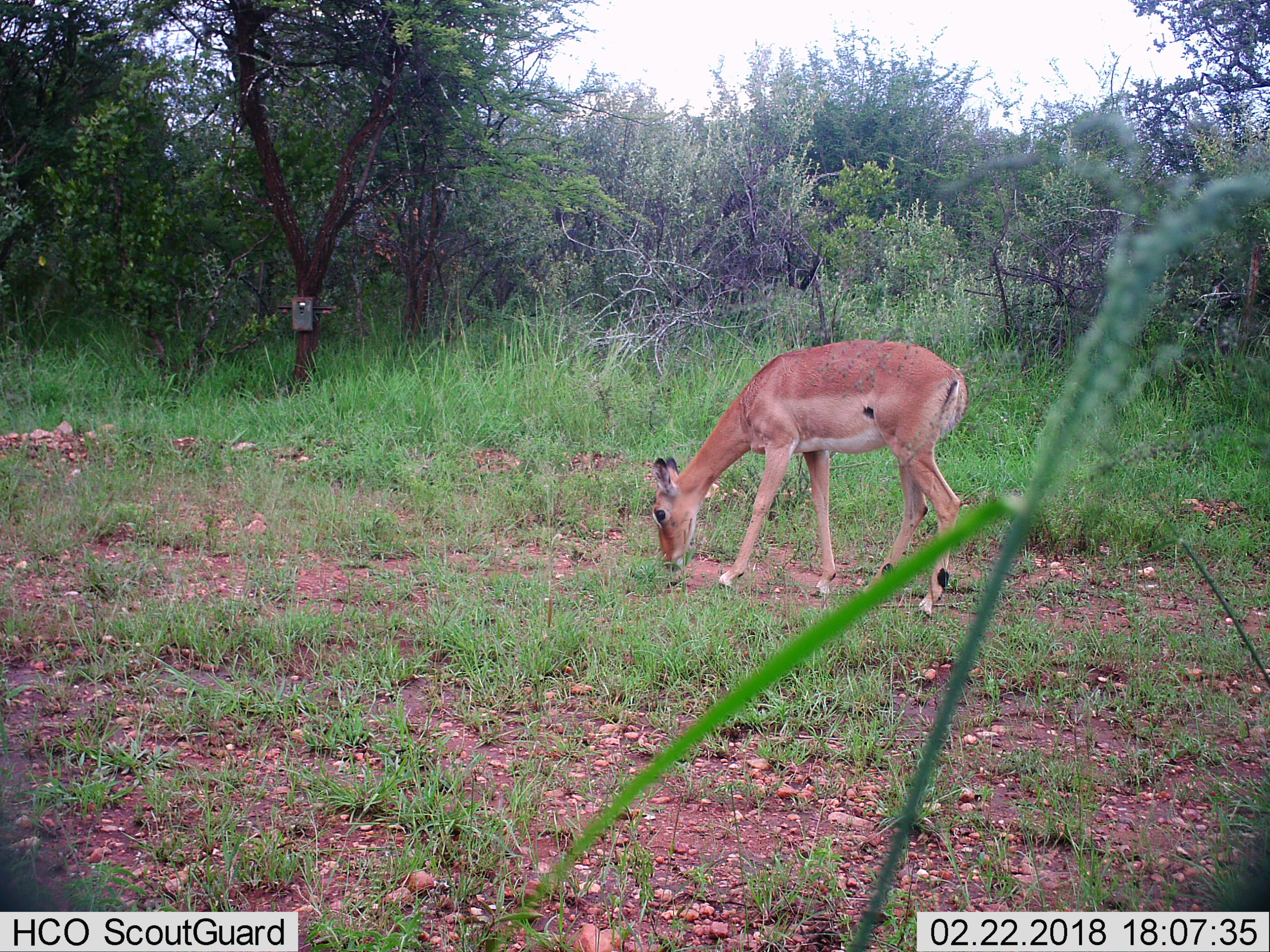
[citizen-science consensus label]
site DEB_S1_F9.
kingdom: Animalia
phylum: Chordata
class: Mammalia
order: Artiodactyla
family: Bovidae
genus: Aepyceros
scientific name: Aepyceros melampus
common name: impala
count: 1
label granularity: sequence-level